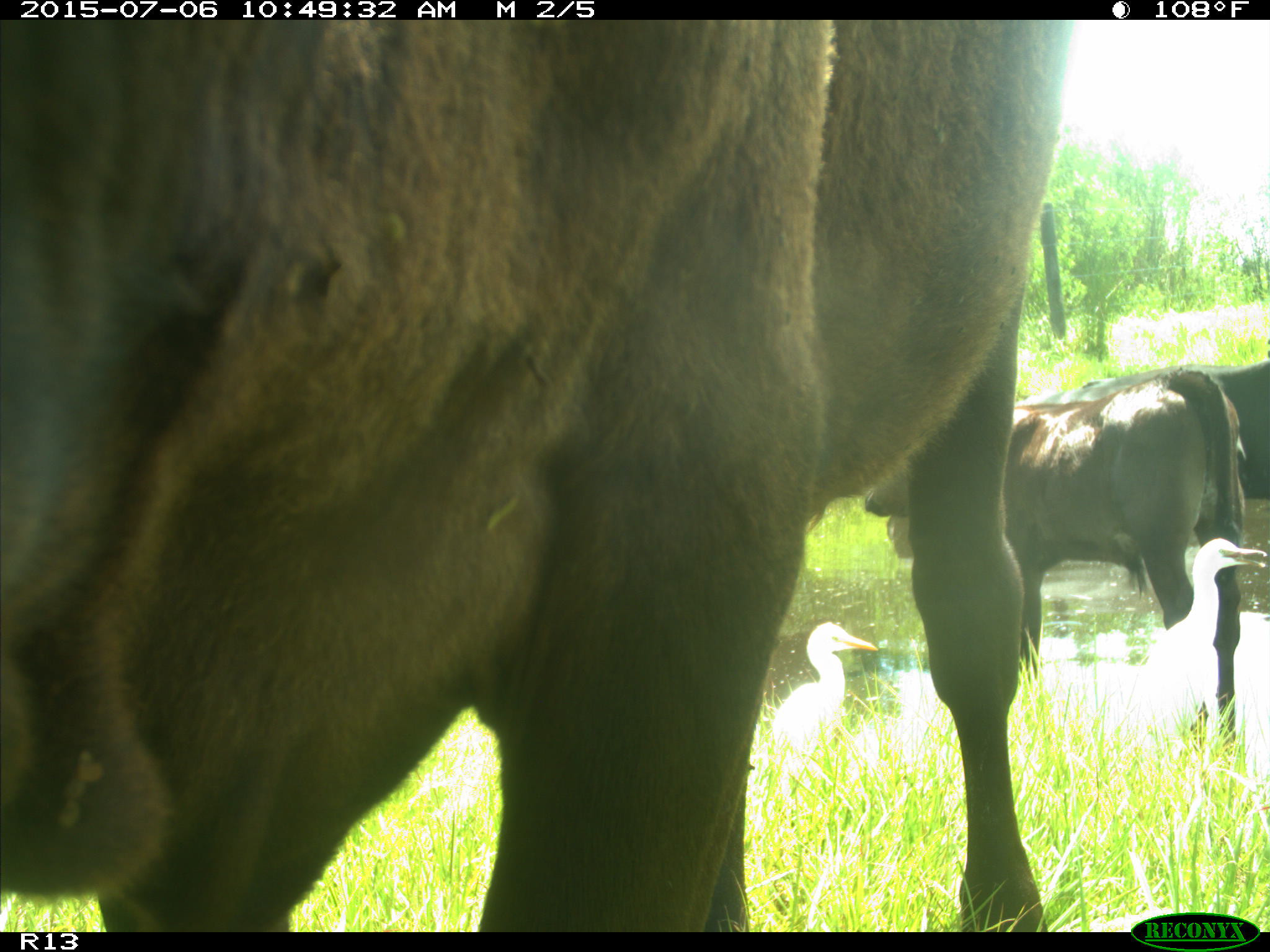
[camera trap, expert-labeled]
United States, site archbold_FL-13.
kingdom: Animalia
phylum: Chordata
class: Mammalia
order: Artiodactyla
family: Bovidae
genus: Bos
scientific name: Bos taurus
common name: domestic cow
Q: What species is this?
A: Bos taurus (domestic cow).